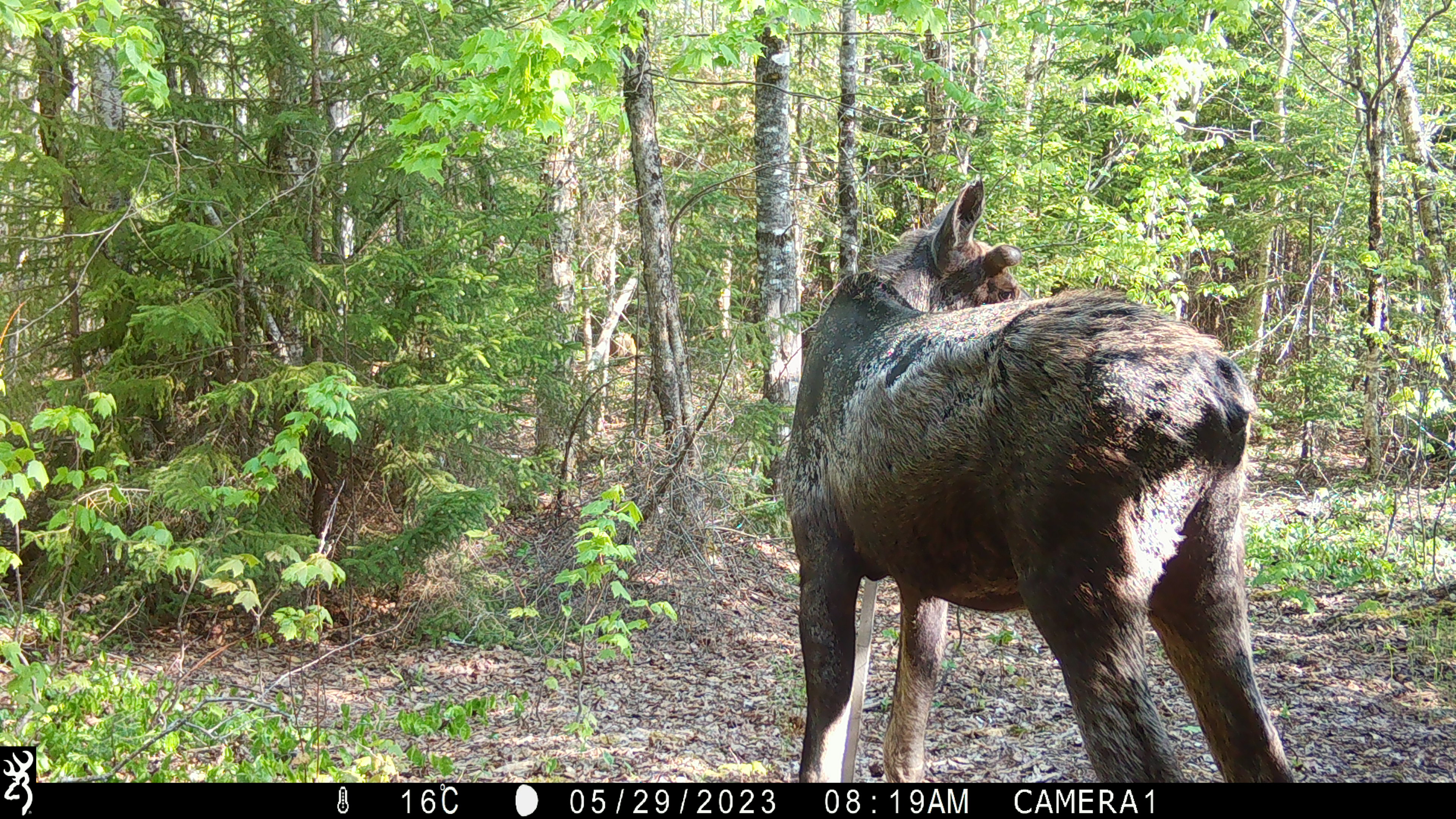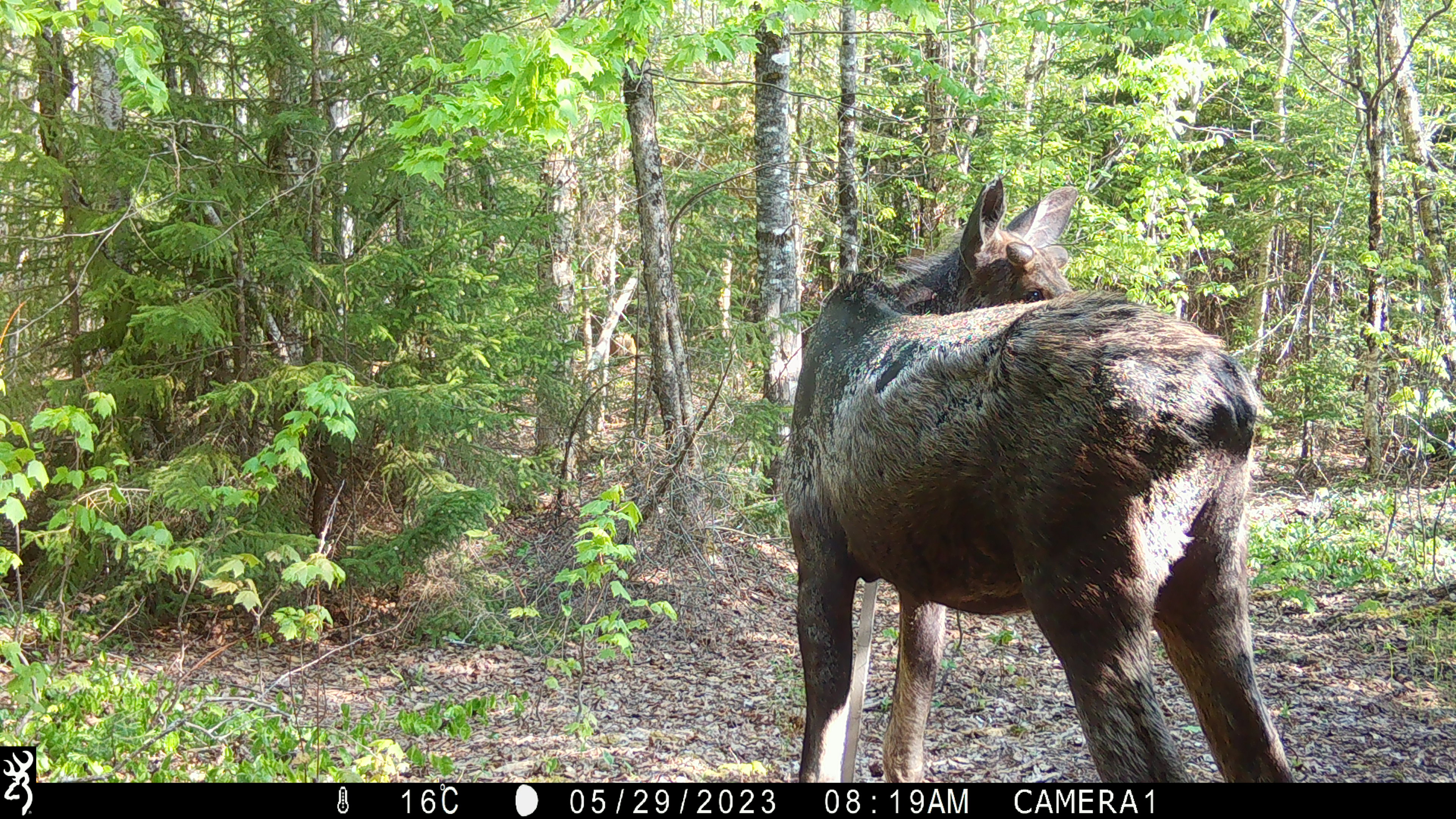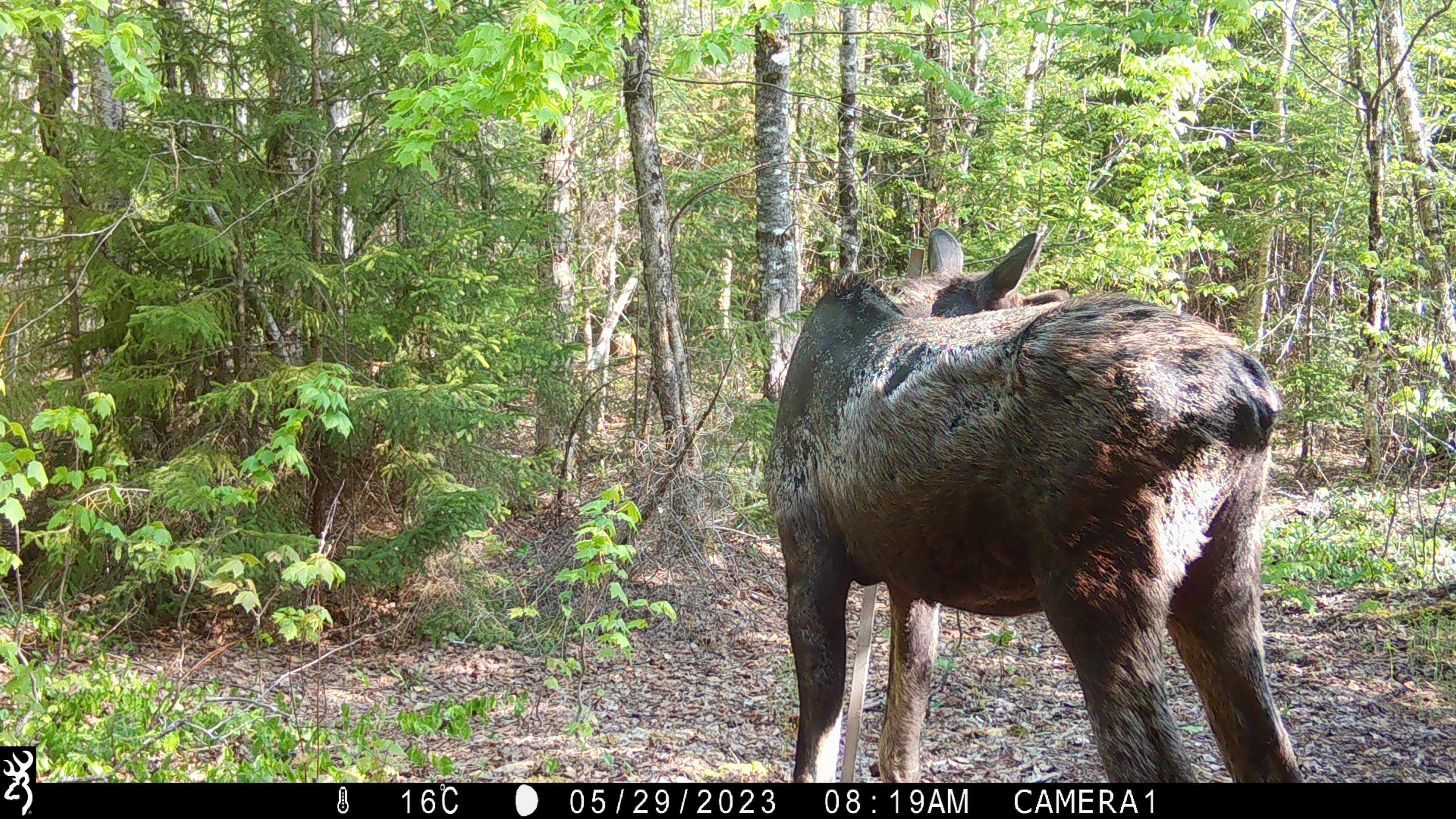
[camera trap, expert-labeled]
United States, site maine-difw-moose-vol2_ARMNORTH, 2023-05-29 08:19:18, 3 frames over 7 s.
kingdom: Animalia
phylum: Chordata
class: Mammalia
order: Artiodactyla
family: Cervidae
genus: Alces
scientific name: Alces alces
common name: moose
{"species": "moose (Alces alces)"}